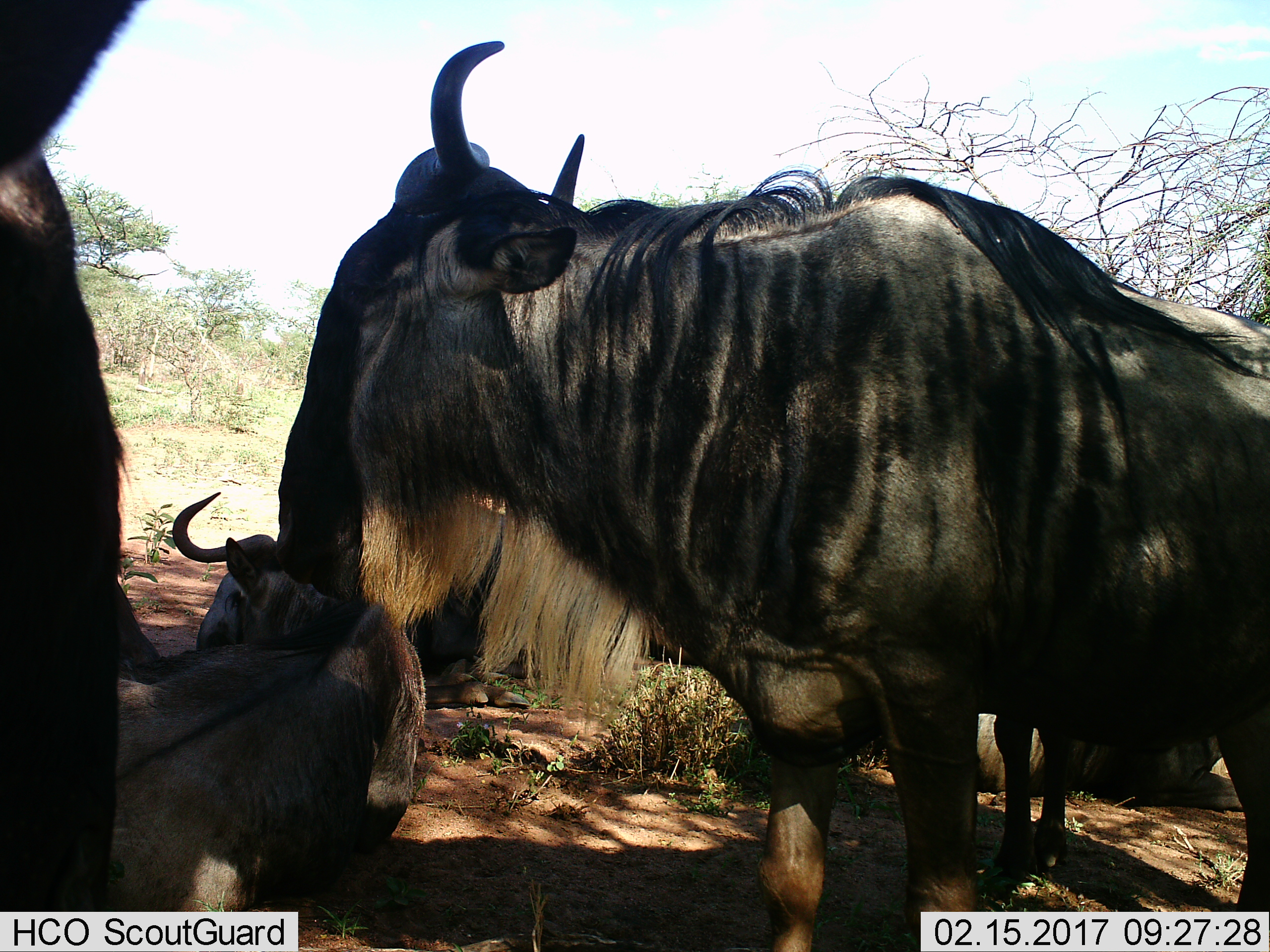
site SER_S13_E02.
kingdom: Animalia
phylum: Chordata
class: Mammalia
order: Artiodactyla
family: Bovidae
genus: Connochaetes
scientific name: Connochaetes taurinus taurinus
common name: blue wildebeest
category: wildebeestblue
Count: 4.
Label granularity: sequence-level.